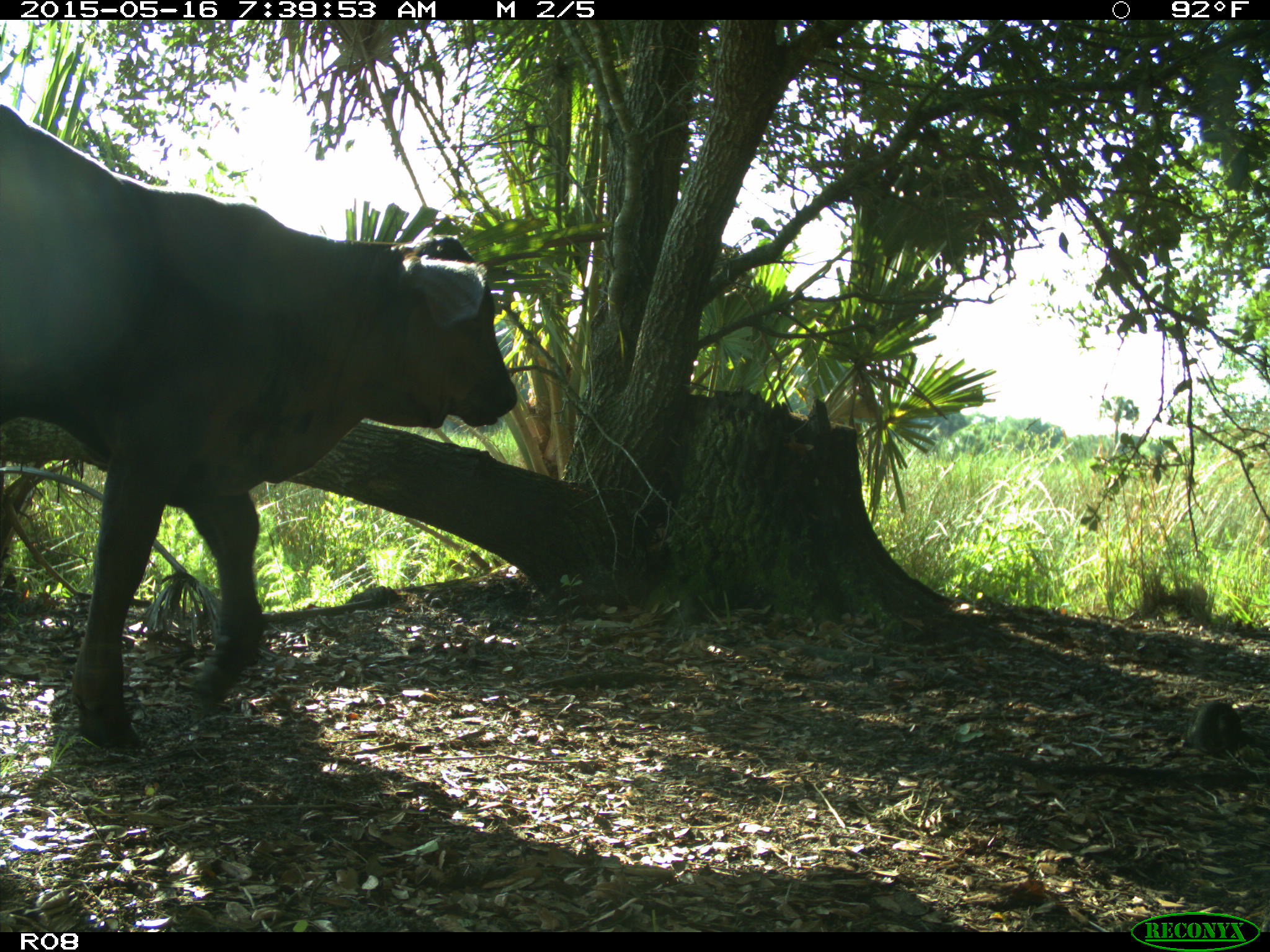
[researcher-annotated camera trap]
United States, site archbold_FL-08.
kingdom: Animalia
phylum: Chordata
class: Mammalia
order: Artiodactyla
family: Bovidae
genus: Bos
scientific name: Bos taurus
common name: domestic cow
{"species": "Bos taurus (domestic cow)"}